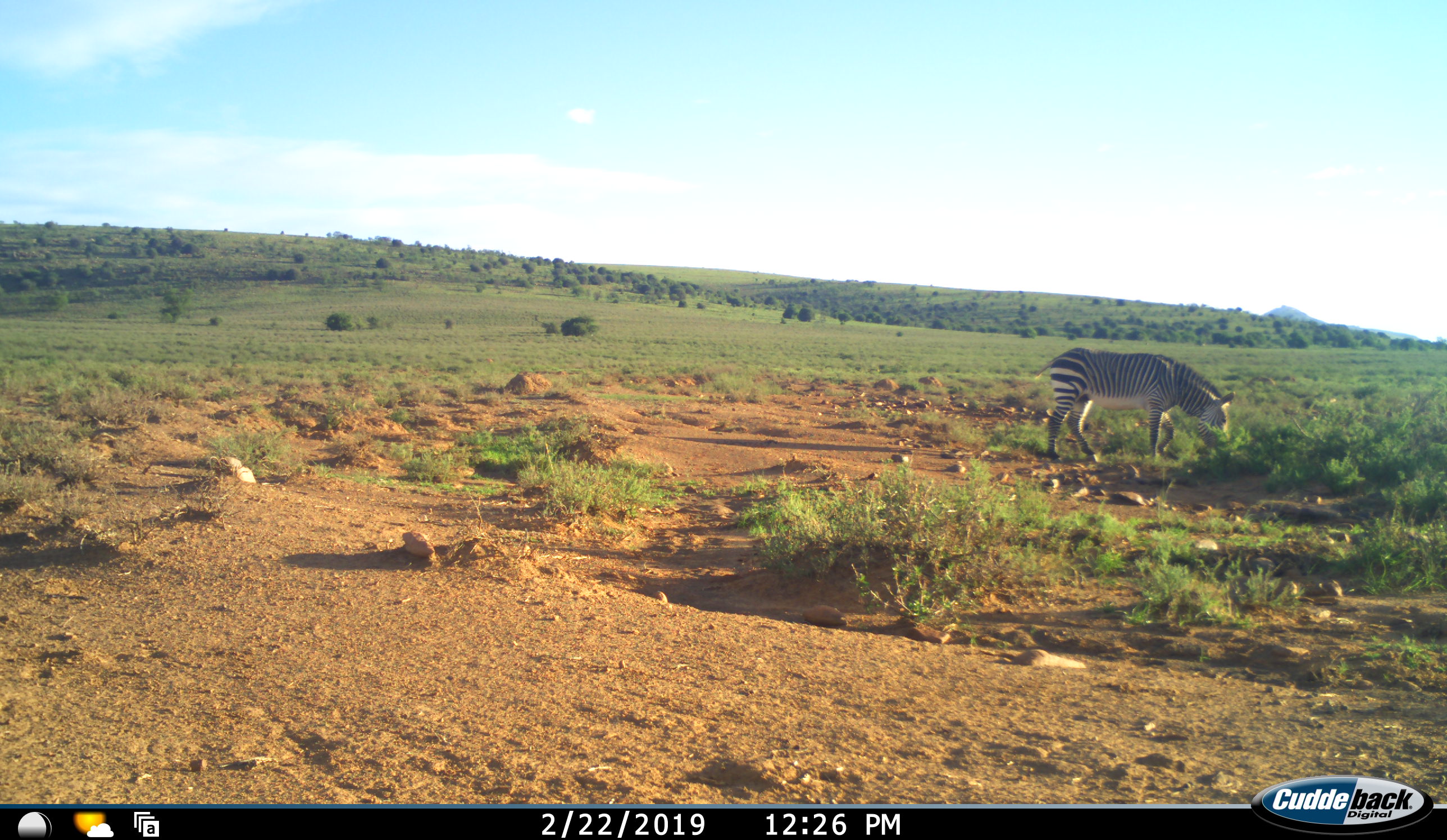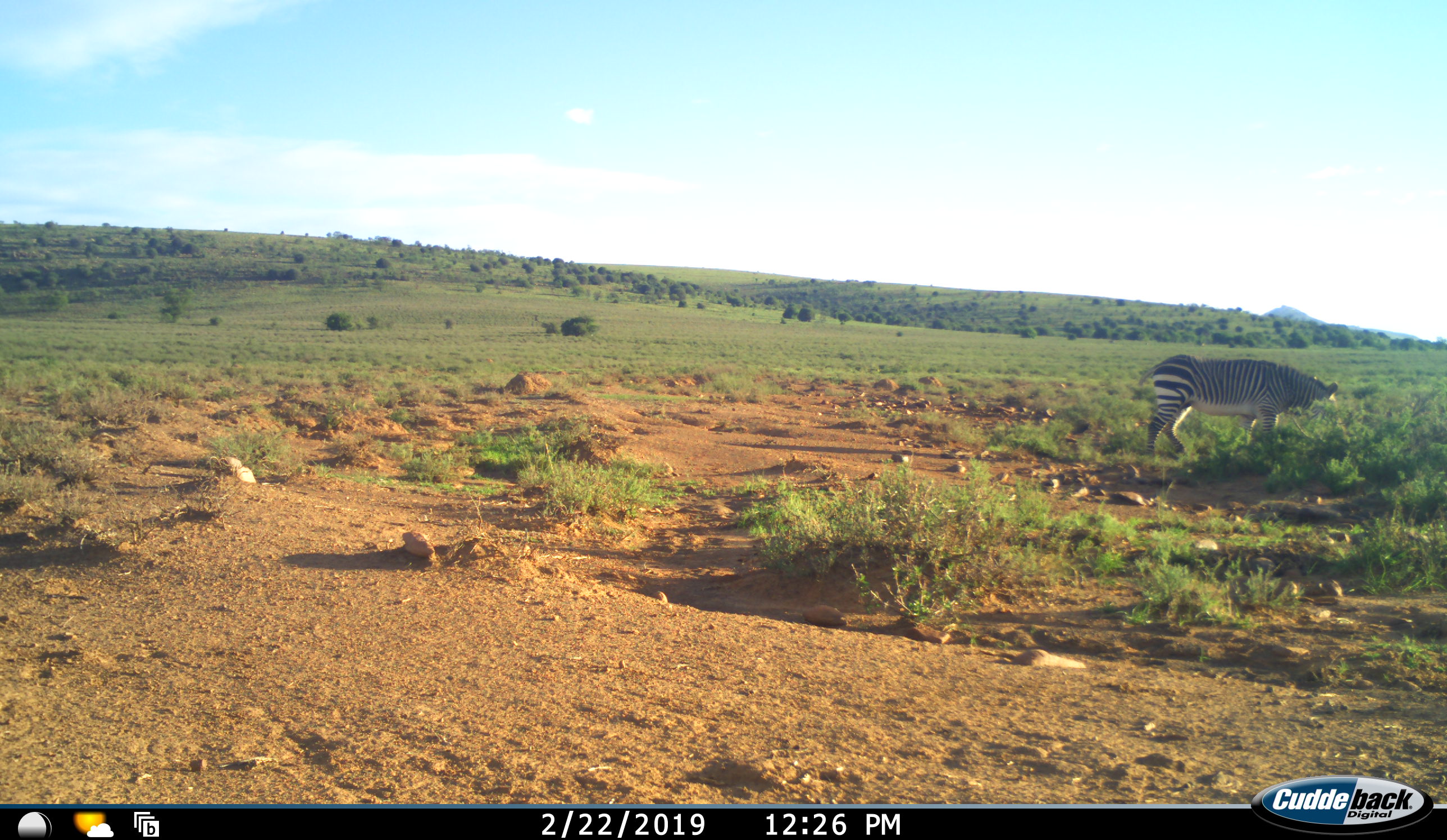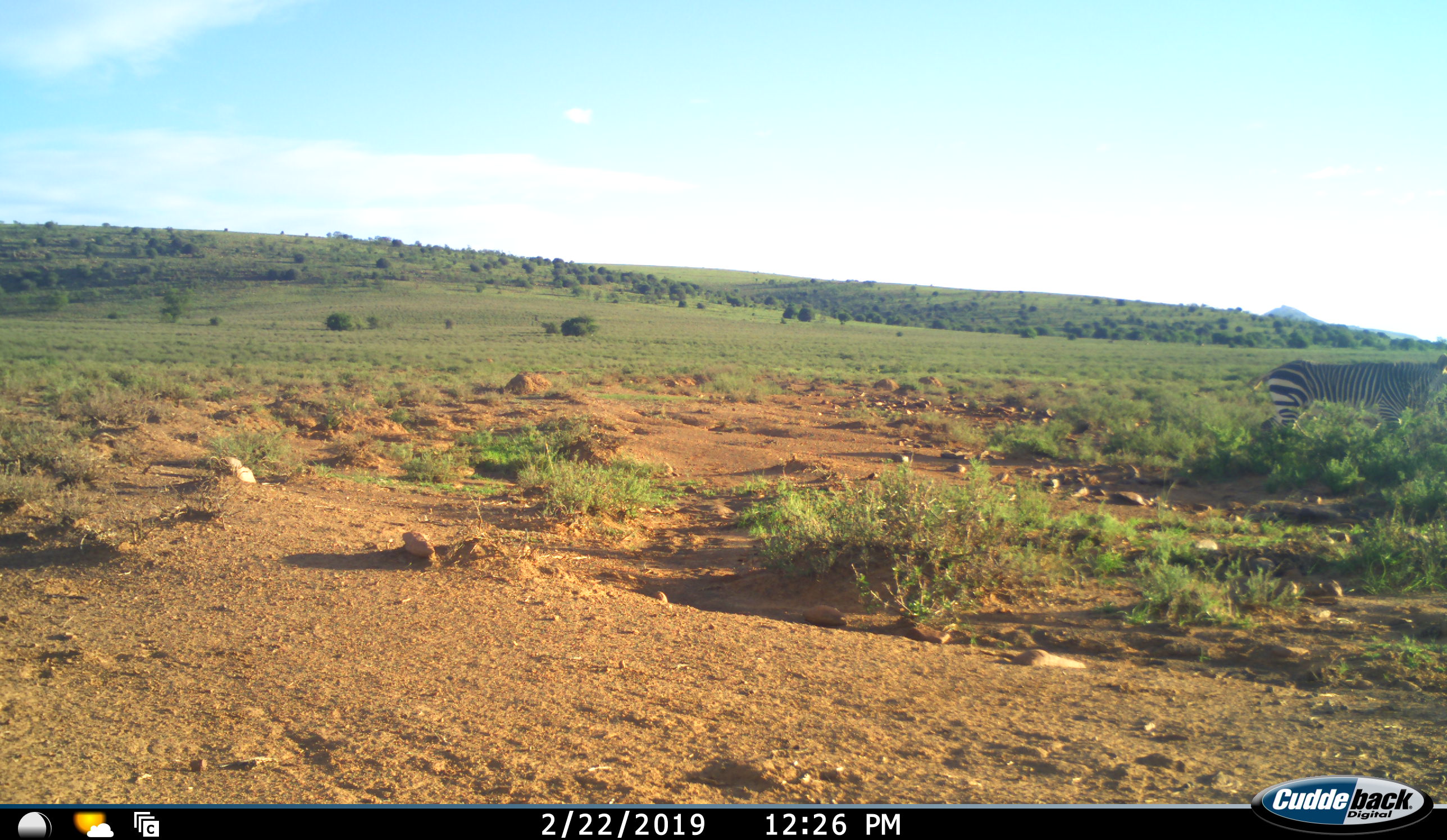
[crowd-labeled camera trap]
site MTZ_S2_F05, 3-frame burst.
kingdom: Animalia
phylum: Chordata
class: Mammalia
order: Perissodactyla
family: Equidae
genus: Equus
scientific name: Equus zebra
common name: mountain zebra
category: zebramountain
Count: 1.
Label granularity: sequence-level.